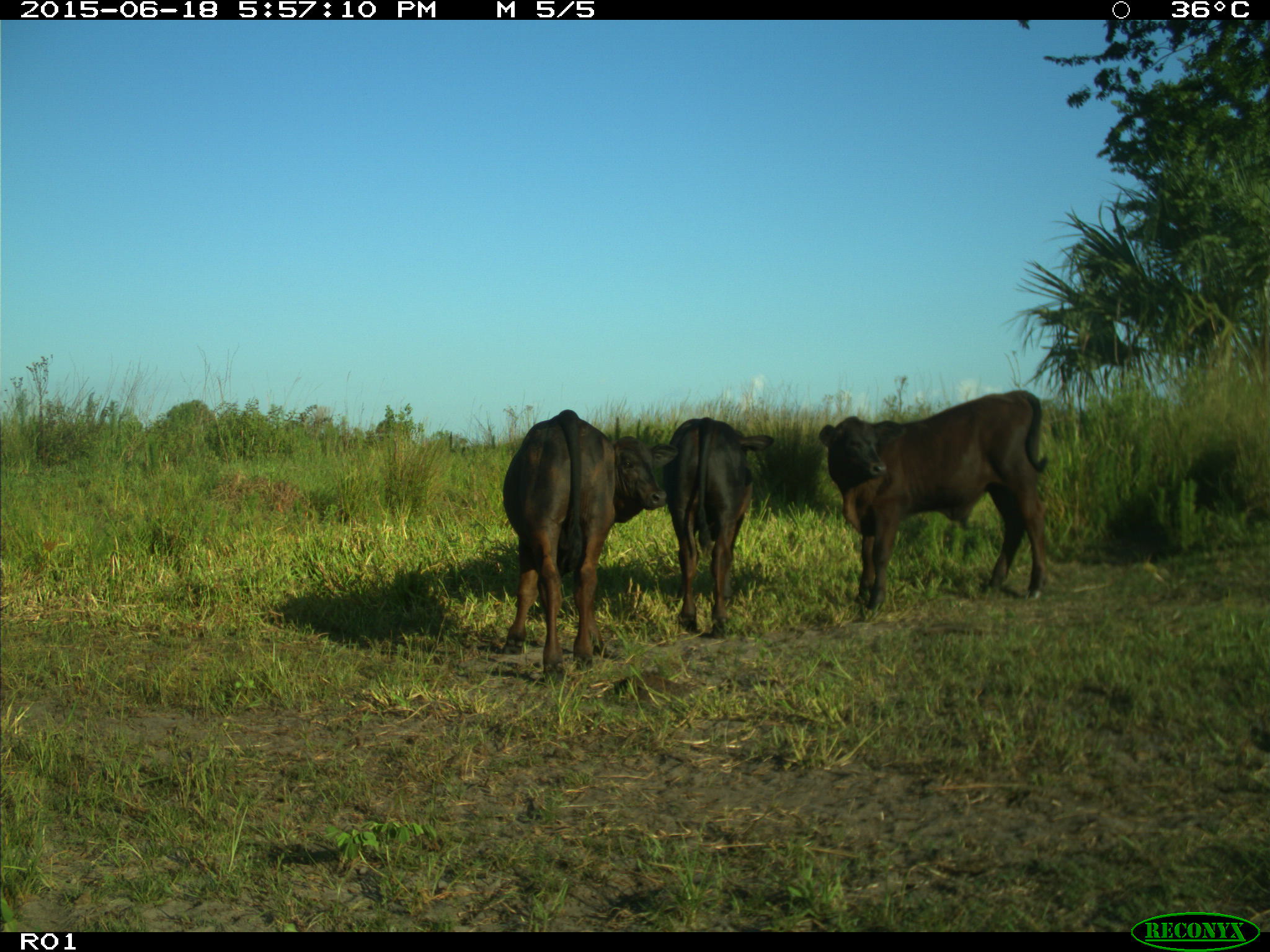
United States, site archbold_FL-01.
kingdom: Animalia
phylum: Chordata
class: Mammalia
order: Artiodactyla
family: Bovidae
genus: Bos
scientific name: Bos taurus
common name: domestic cow